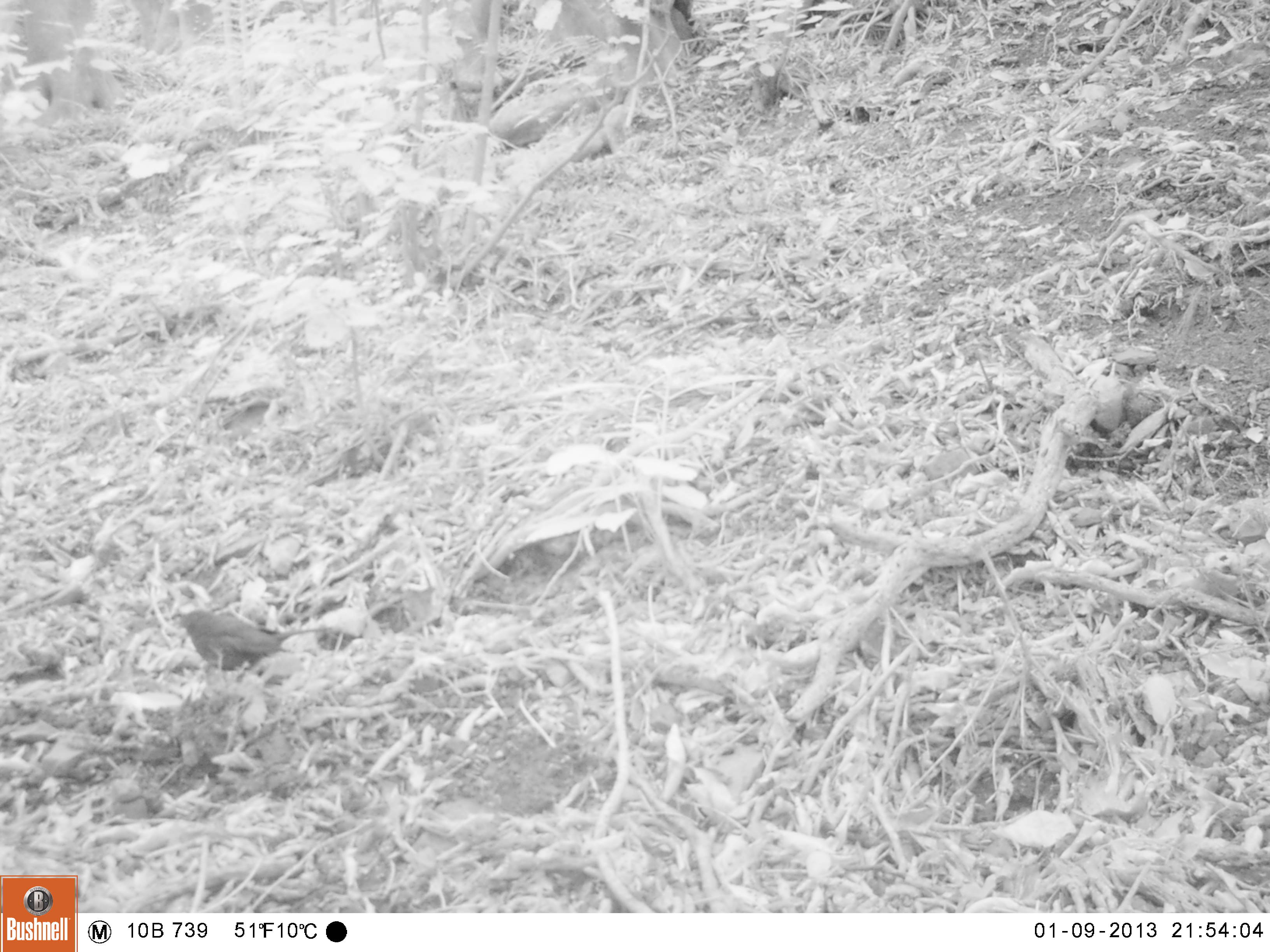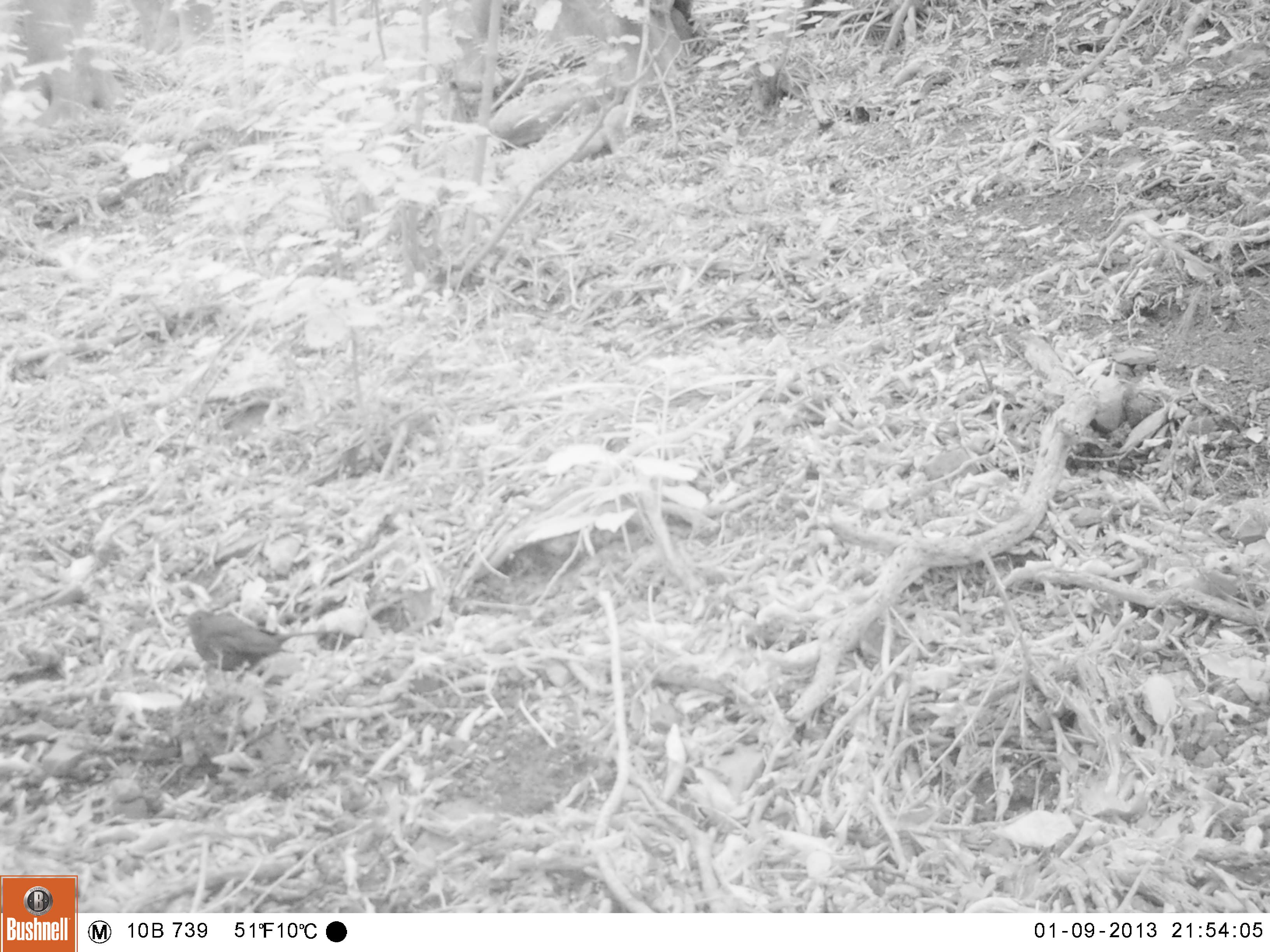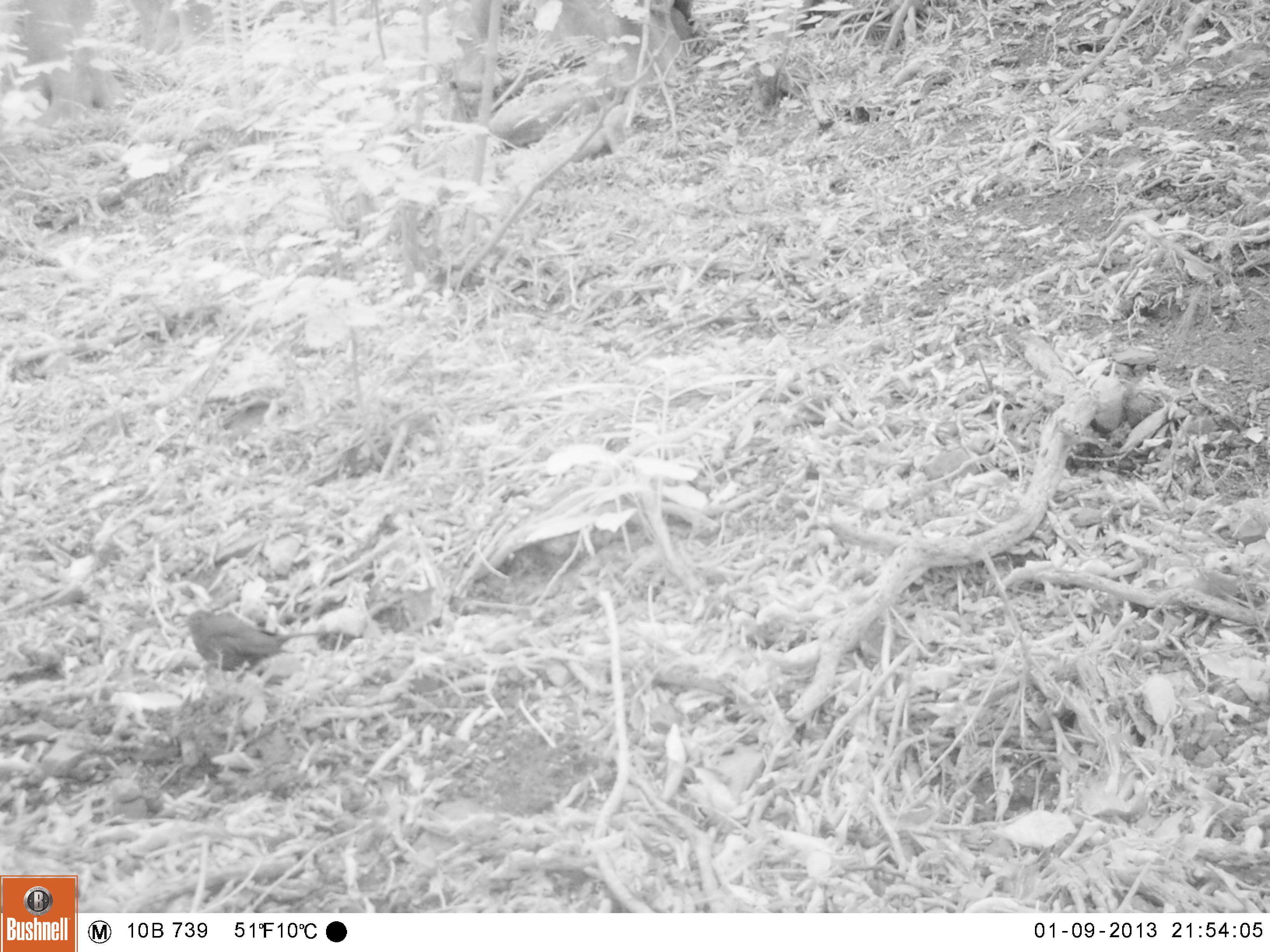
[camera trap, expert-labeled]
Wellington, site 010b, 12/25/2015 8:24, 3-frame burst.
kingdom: Animalia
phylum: Chordata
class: Aves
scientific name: Aves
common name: bird